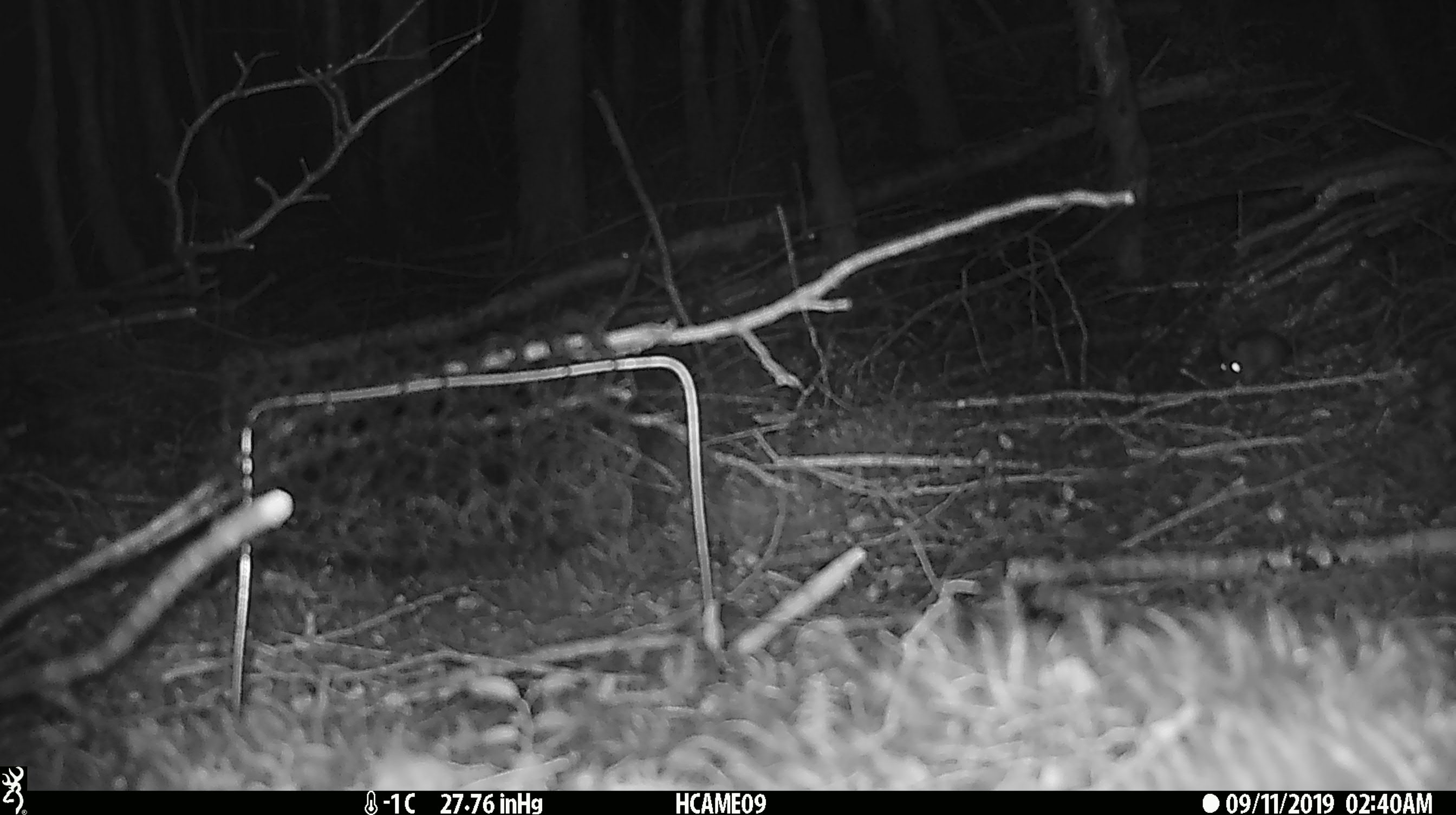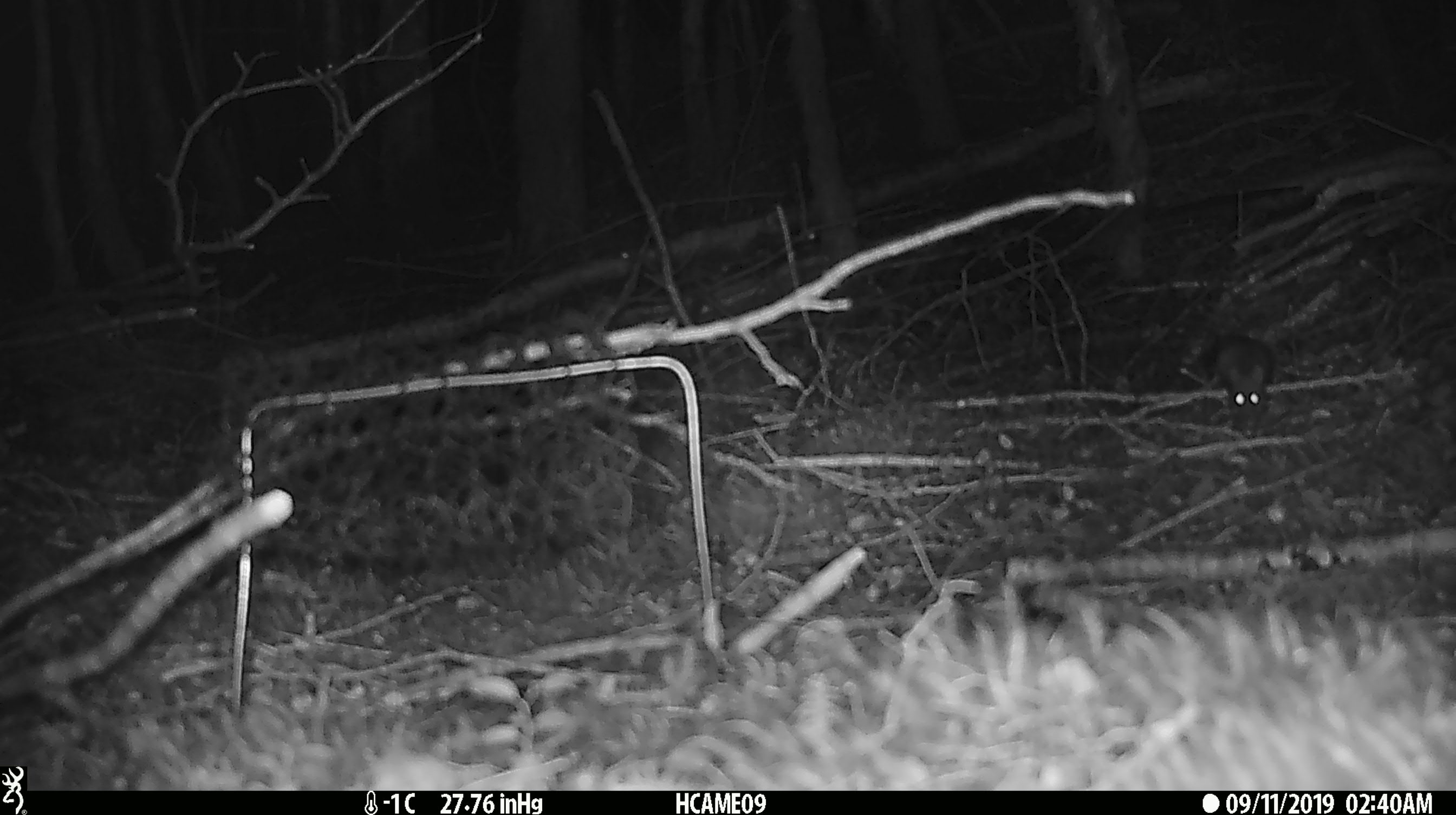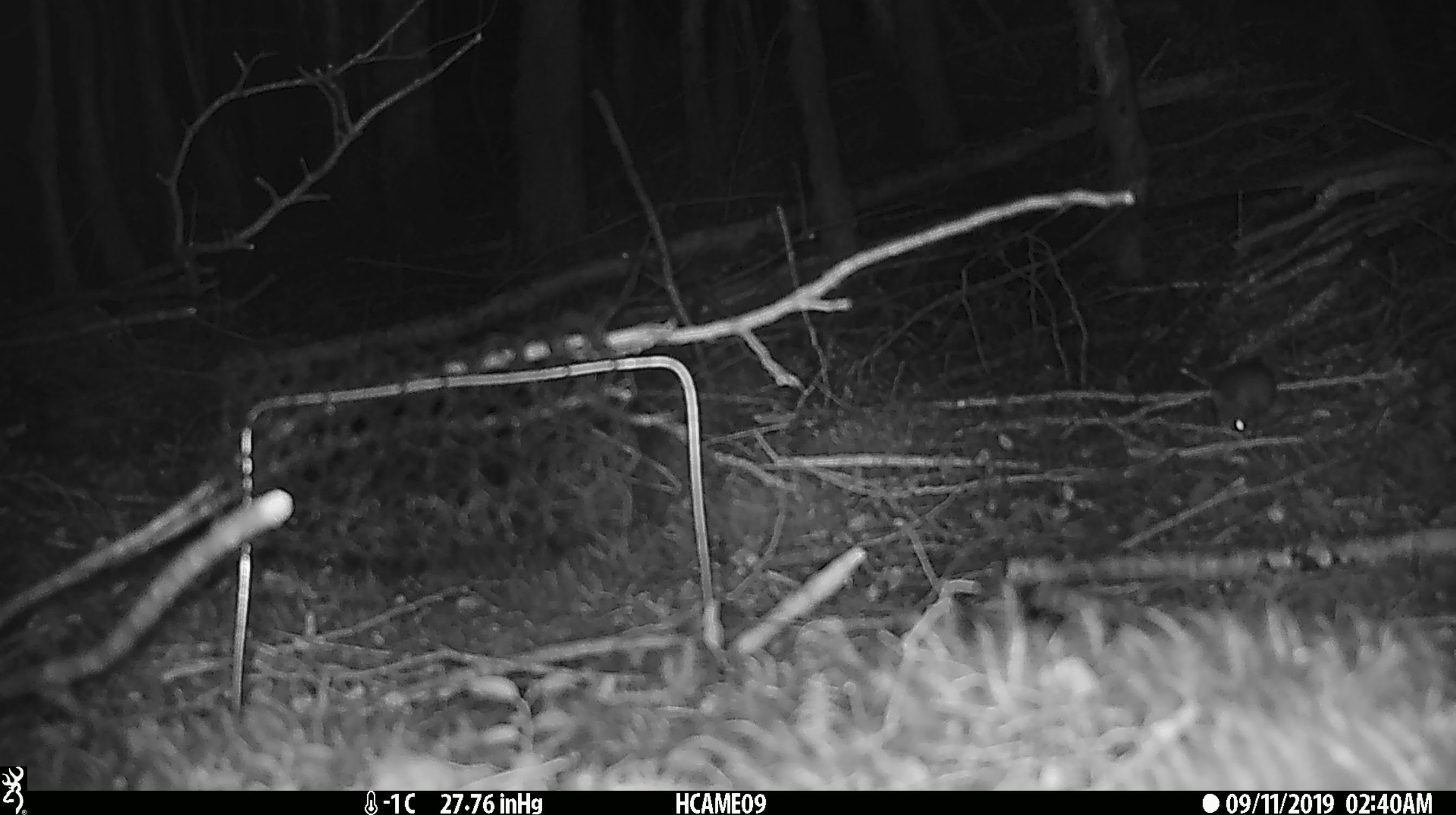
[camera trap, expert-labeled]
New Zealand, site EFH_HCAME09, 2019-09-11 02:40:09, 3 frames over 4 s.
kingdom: Animalia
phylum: Chordata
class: Mammalia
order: Rodentia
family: Muridae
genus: Mus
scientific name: Mus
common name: mouse